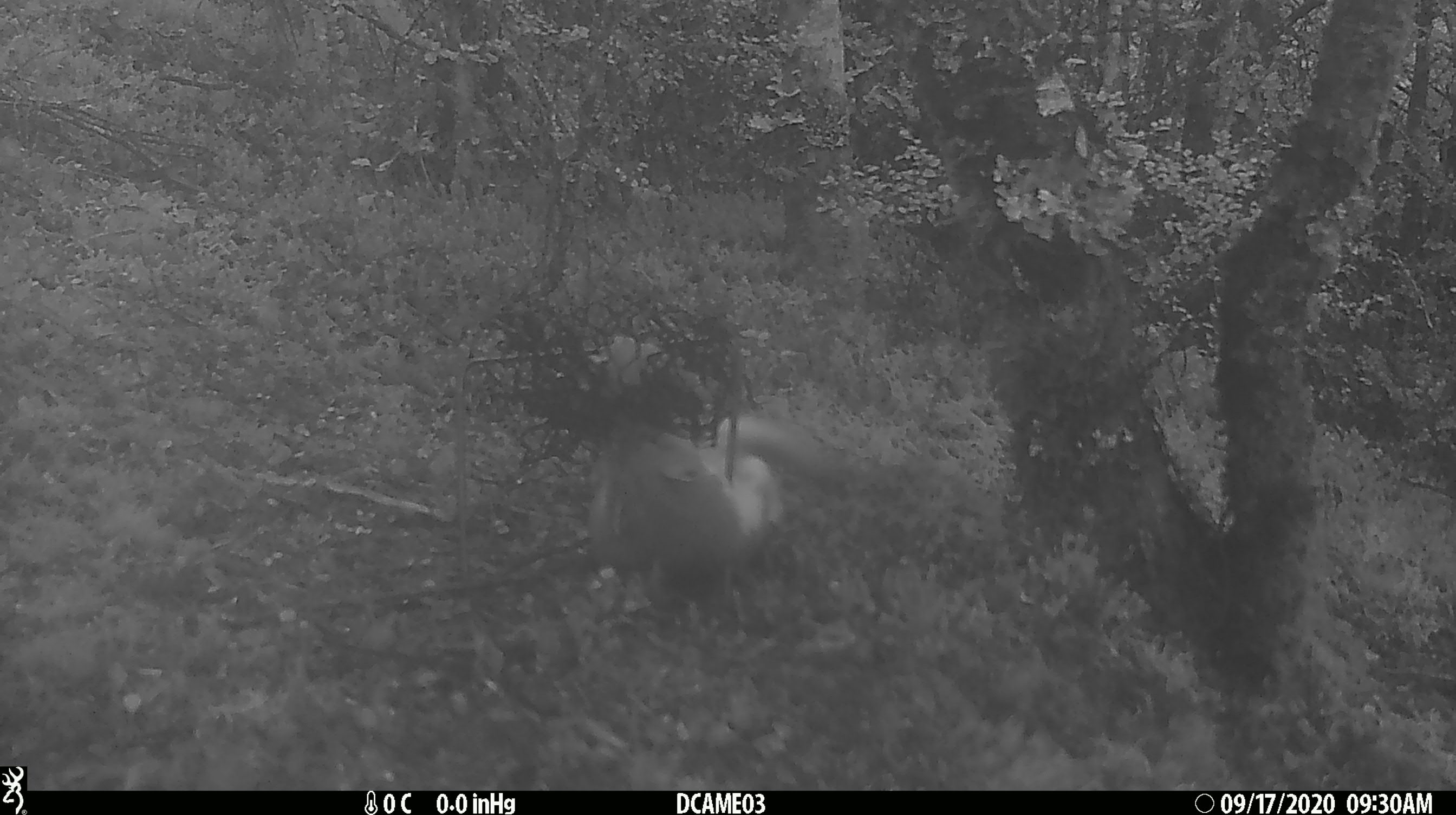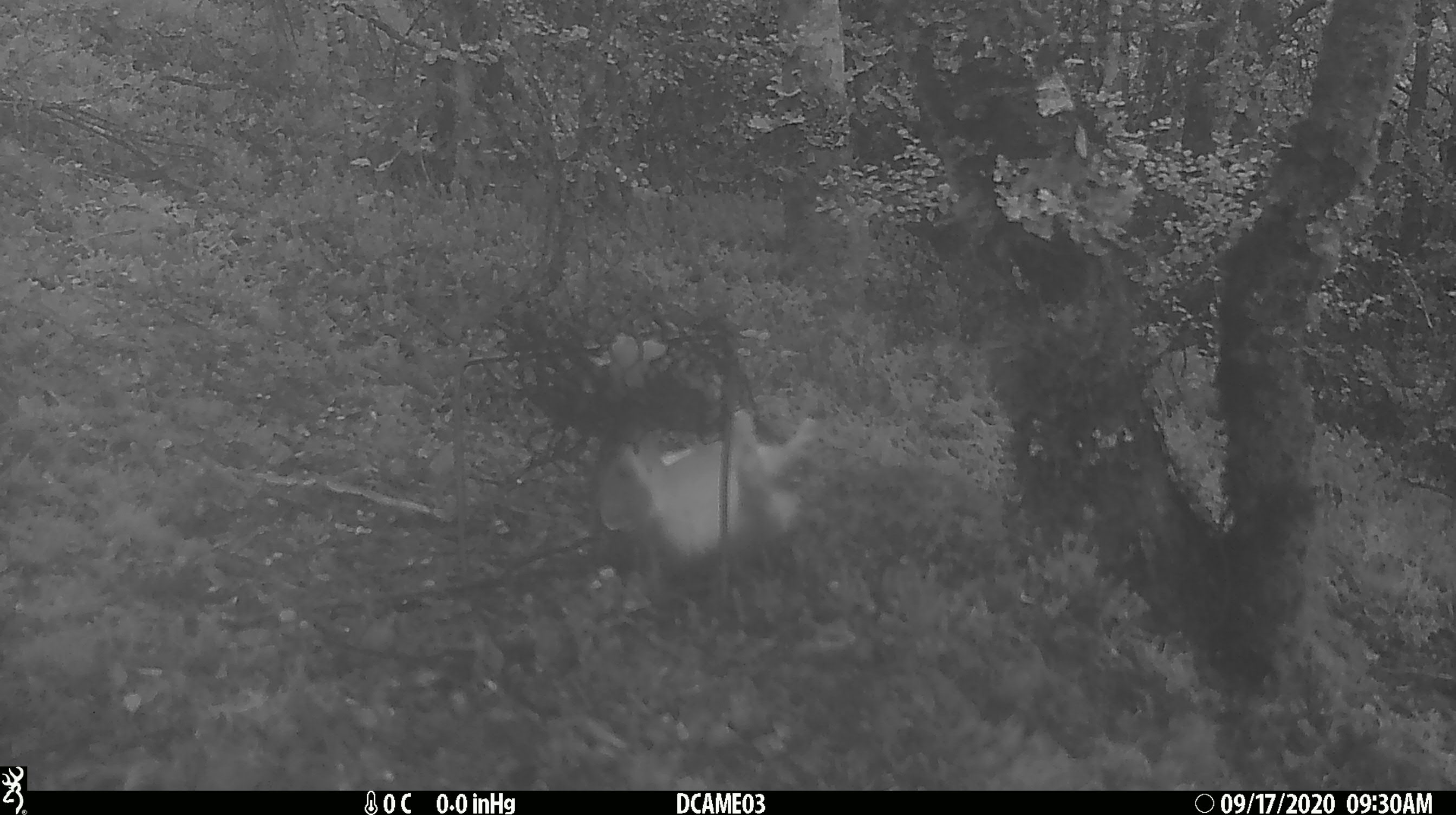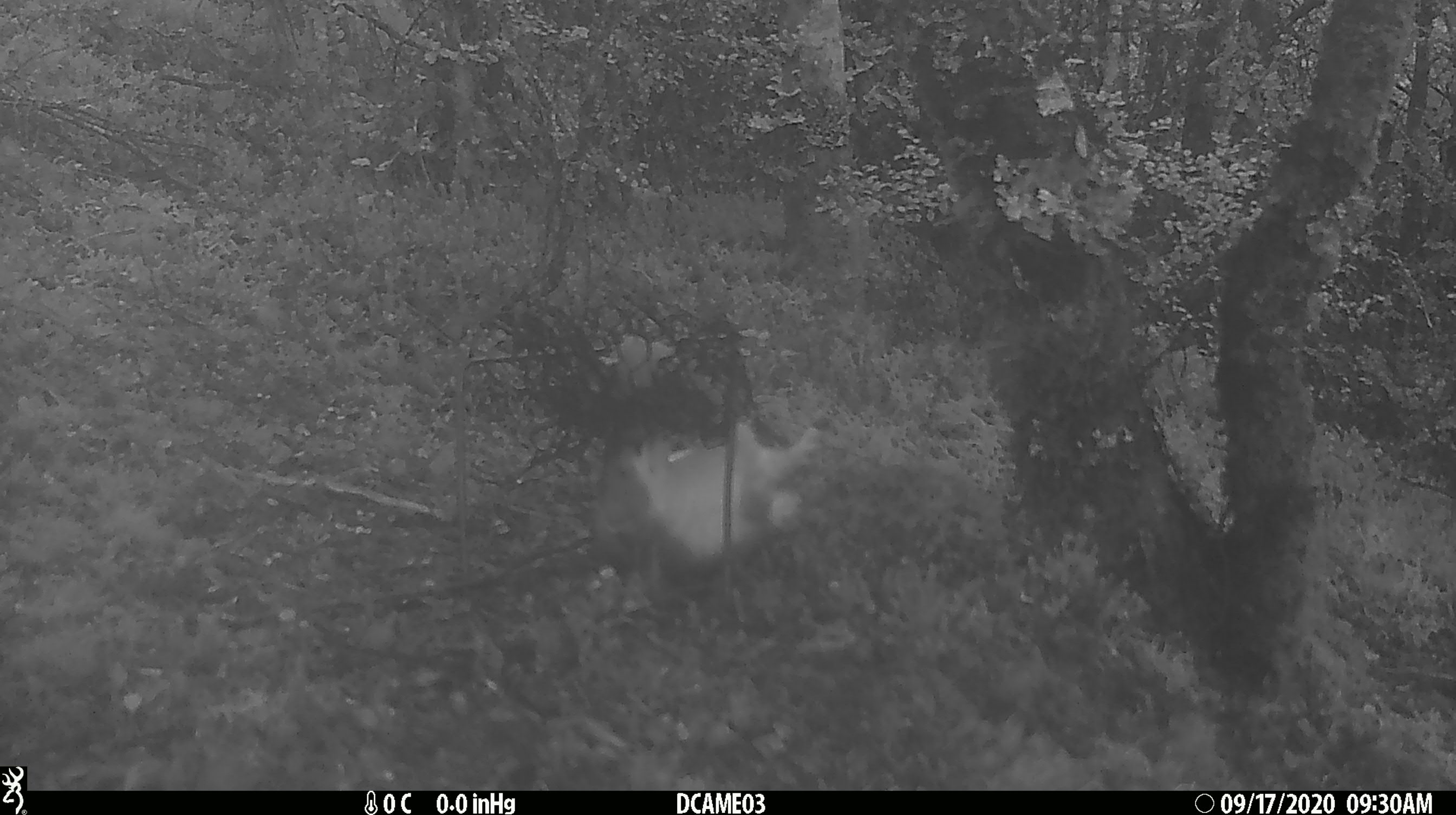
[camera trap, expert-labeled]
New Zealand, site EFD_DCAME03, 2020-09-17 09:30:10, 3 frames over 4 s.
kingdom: Animalia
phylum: Chordata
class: Mammalia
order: Carnivora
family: Mustelidae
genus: Mustela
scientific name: Mustela erminea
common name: stoat